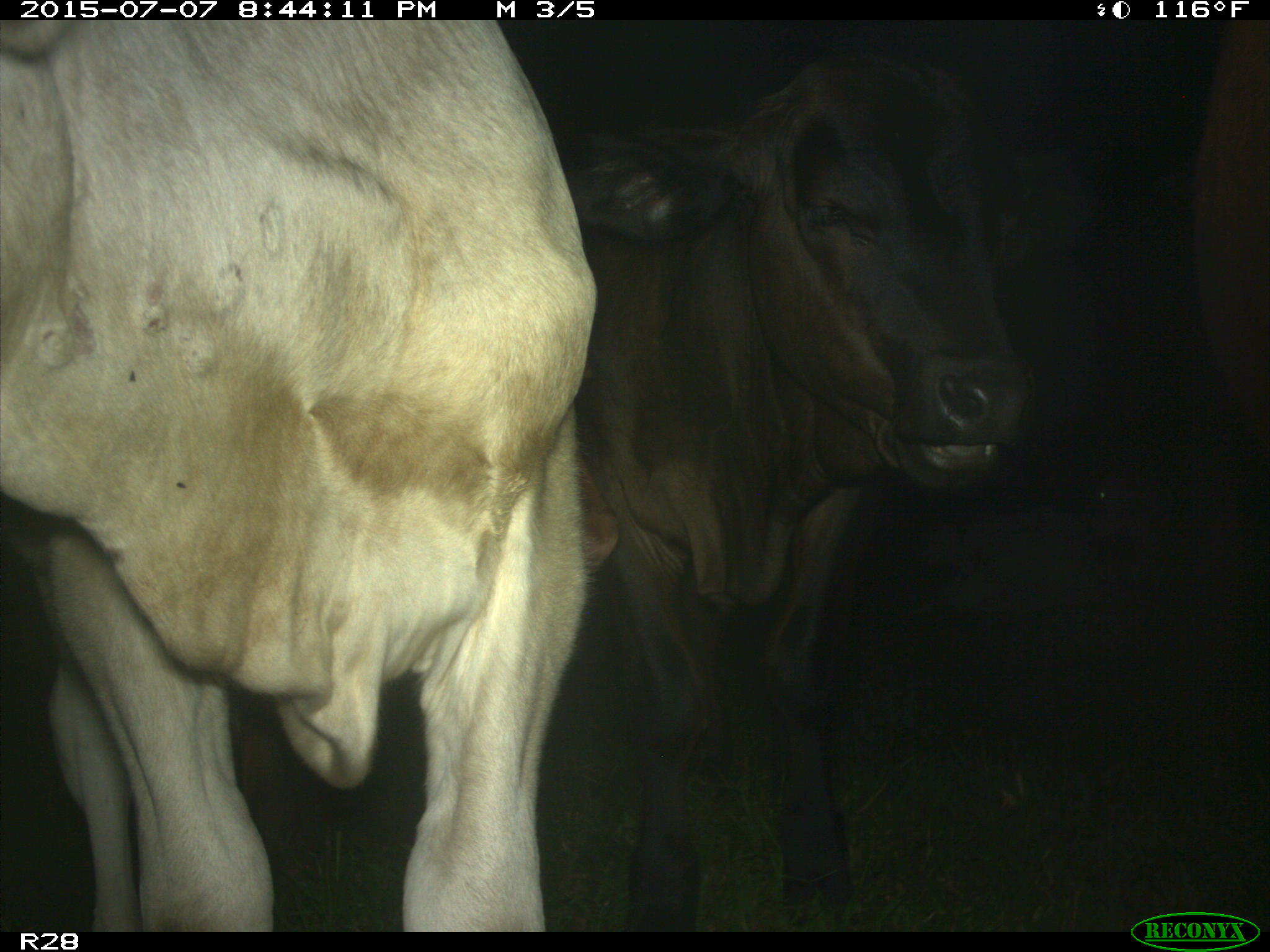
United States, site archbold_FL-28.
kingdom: Animalia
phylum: Chordata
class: Mammalia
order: Artiodactyla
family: Bovidae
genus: Bos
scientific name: Bos taurus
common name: domestic cow